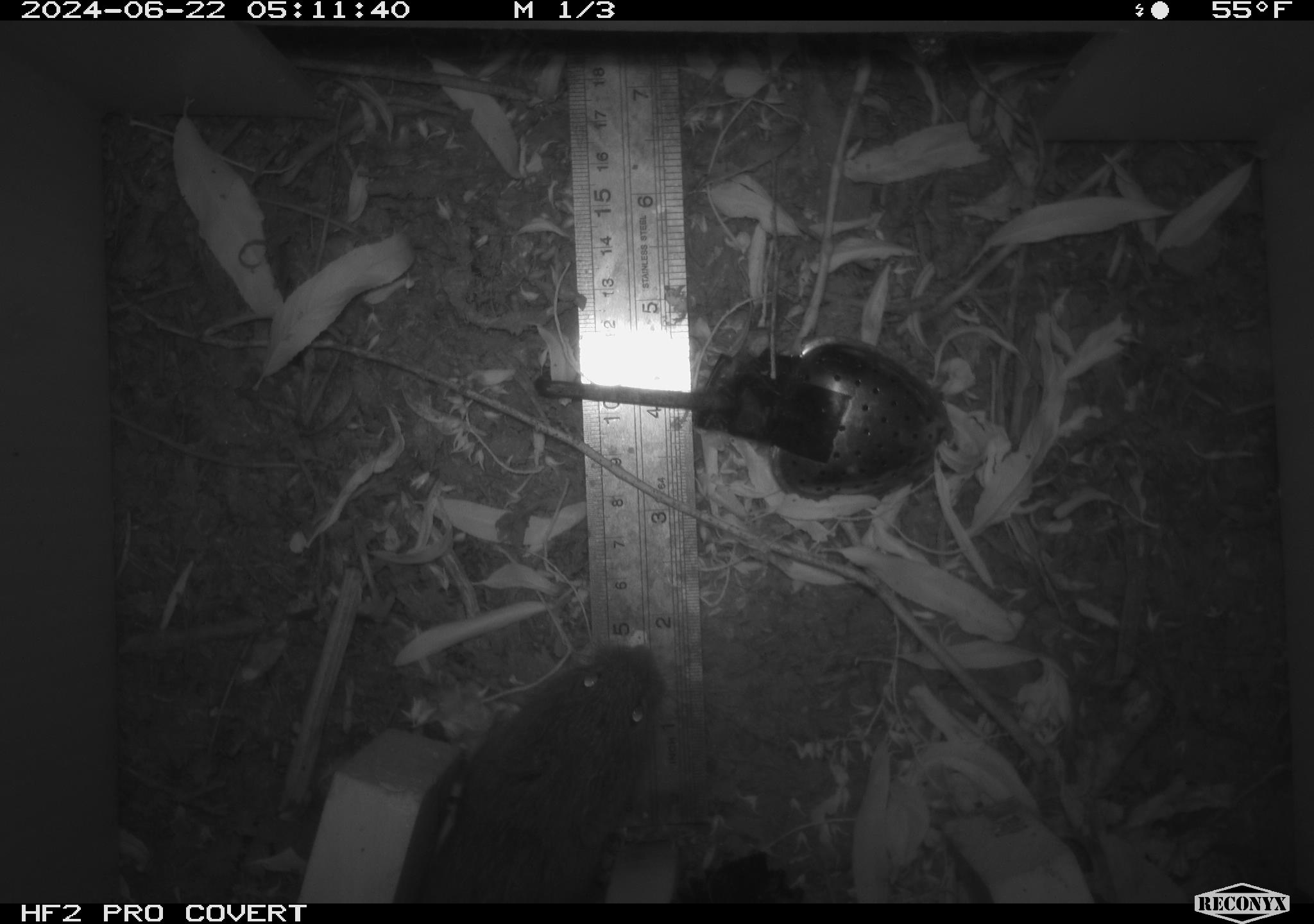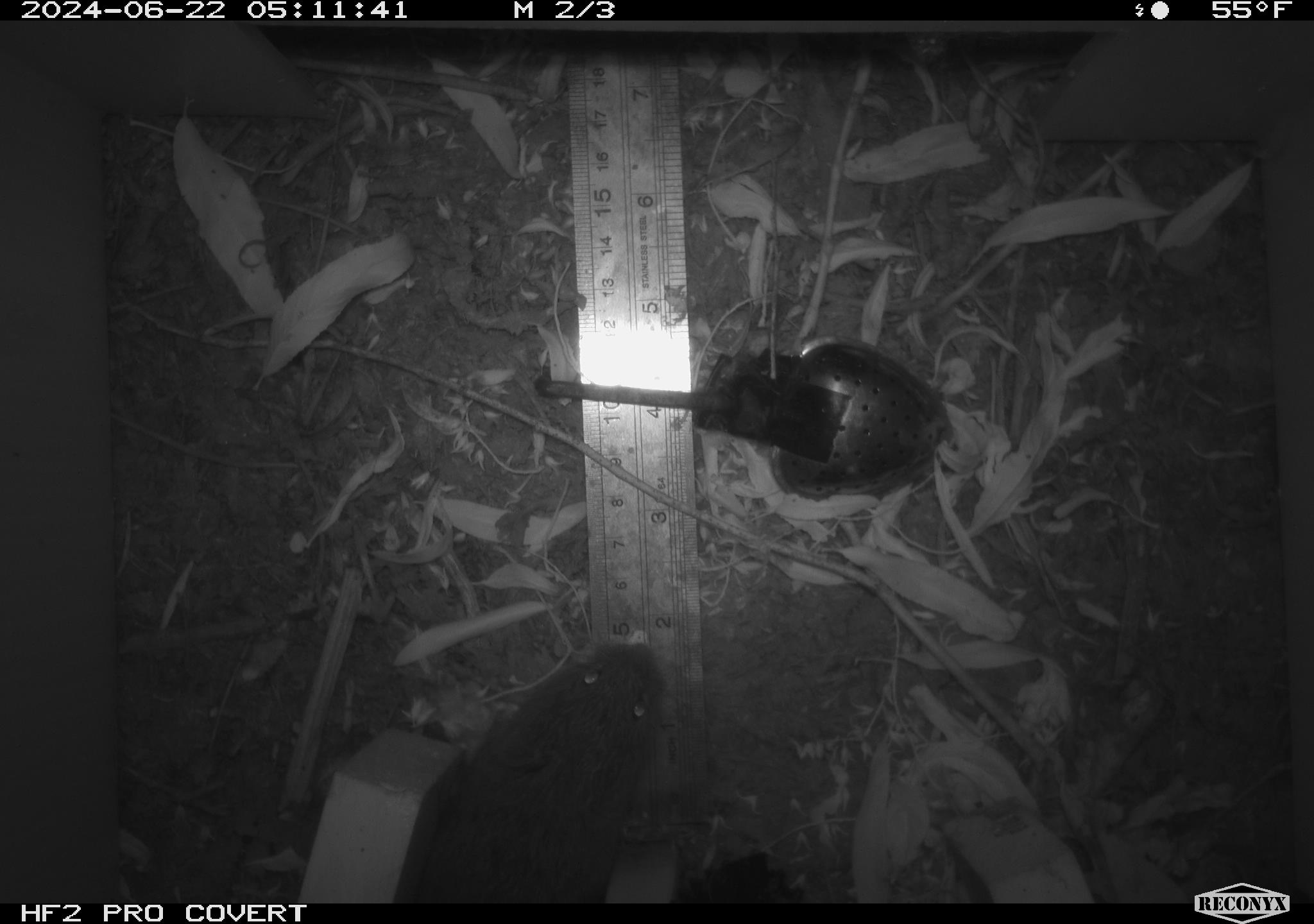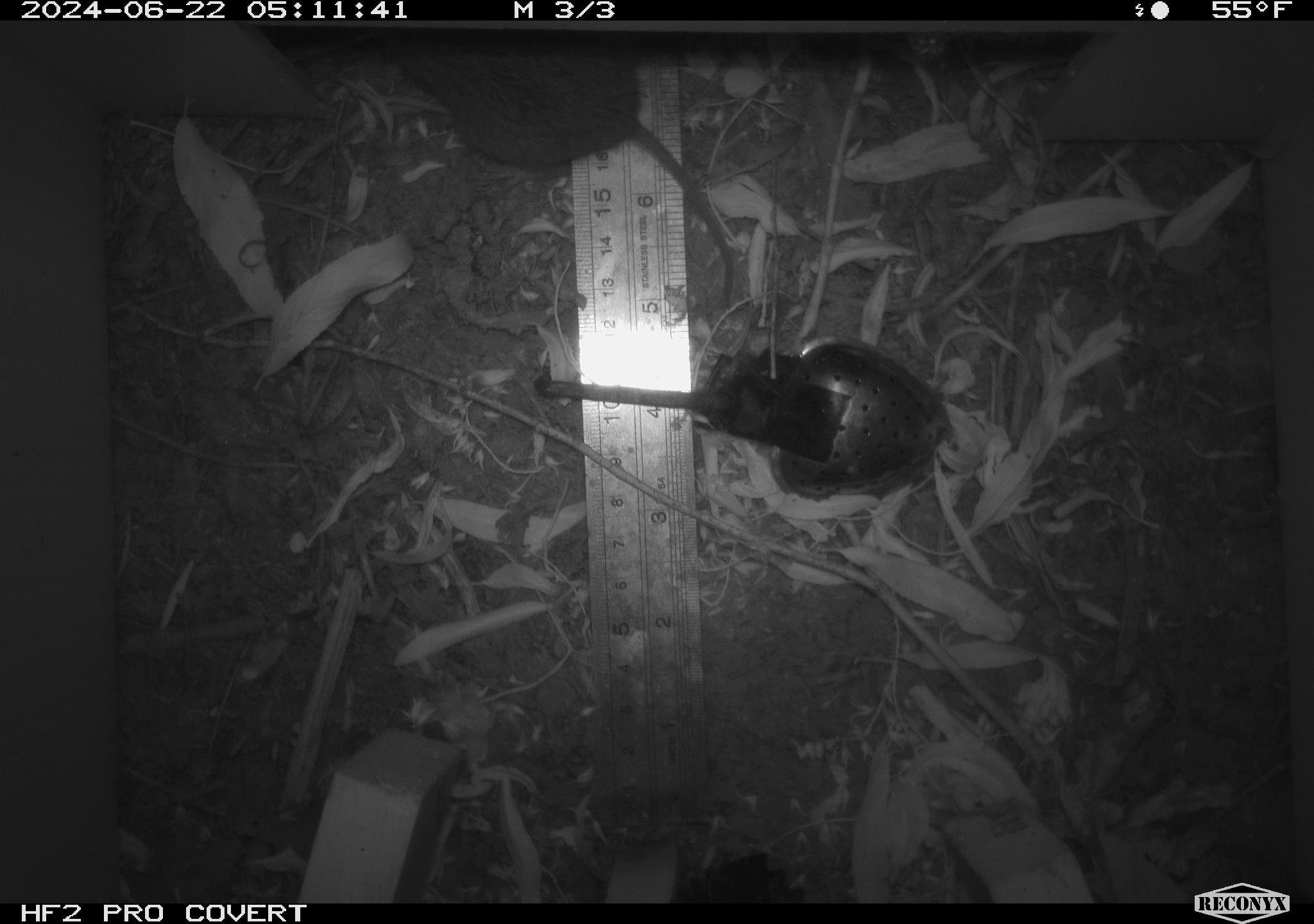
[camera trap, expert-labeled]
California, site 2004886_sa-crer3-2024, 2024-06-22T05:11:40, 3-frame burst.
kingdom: Animalia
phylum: Chordata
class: Mammalia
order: Rodentia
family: Cricetidae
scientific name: Arvicolinae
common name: voles, lemmings, and muskrats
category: arvicolinae subfamily